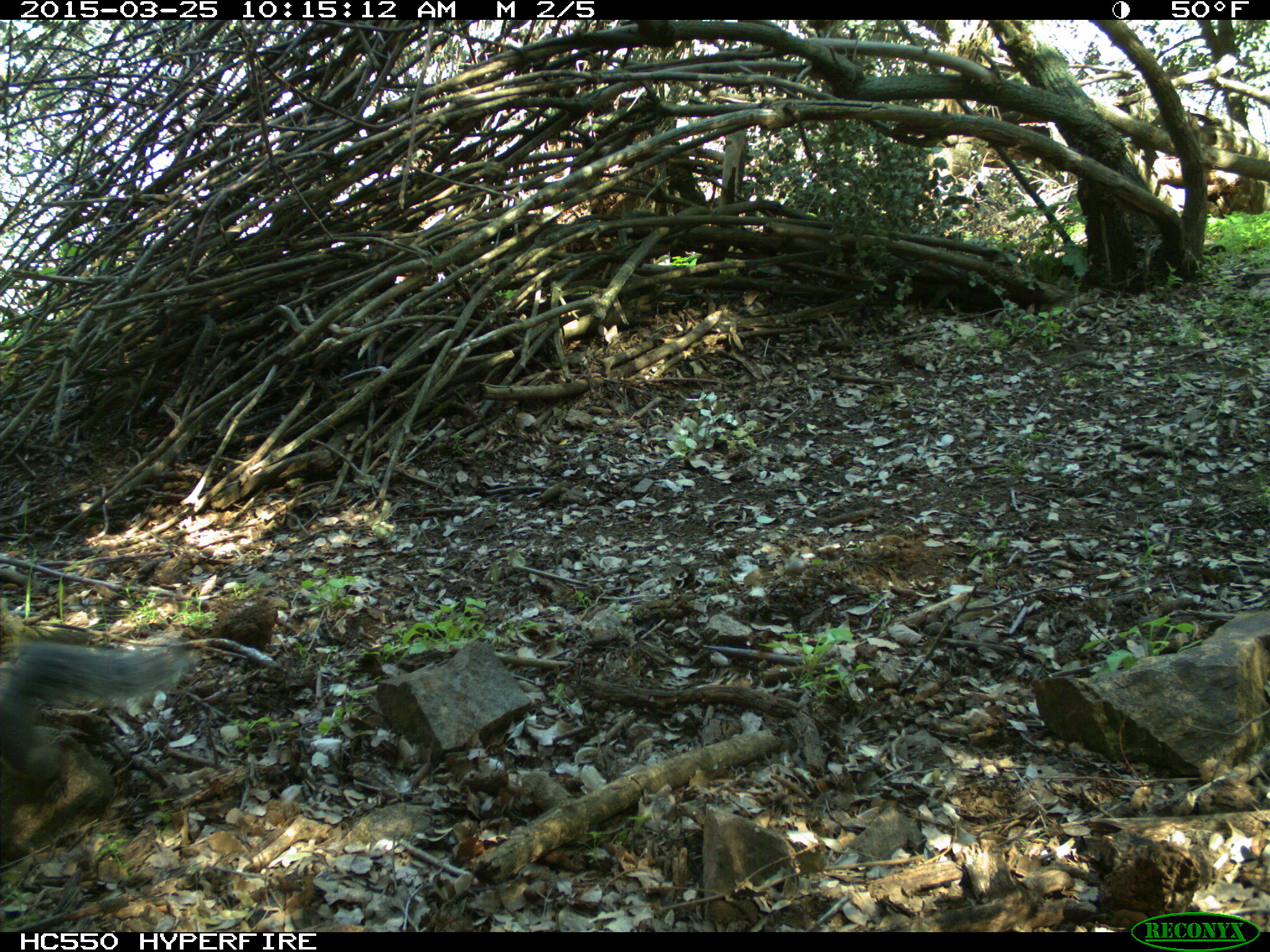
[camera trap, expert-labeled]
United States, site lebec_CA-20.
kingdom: Animalia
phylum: Chordata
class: Mammalia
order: Rodentia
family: Sciuridae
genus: Sciurus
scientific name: Sciurus carolinensis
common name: eastern gray squirrel